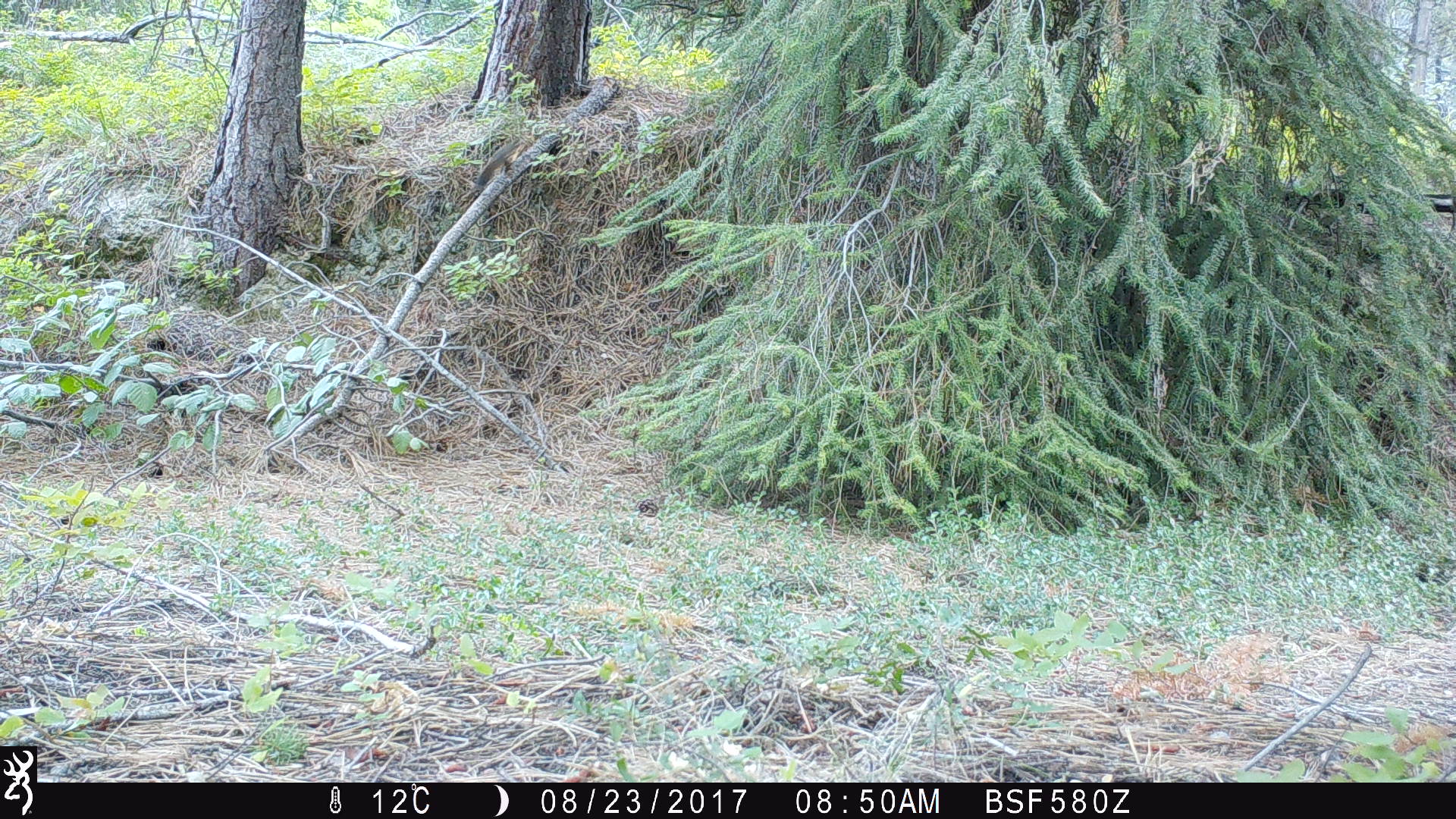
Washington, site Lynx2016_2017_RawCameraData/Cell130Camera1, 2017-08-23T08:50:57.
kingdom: Animalia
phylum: Chordata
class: Mammalia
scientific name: Mammalia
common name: small mammal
Small mammal (Mammalia). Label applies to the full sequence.